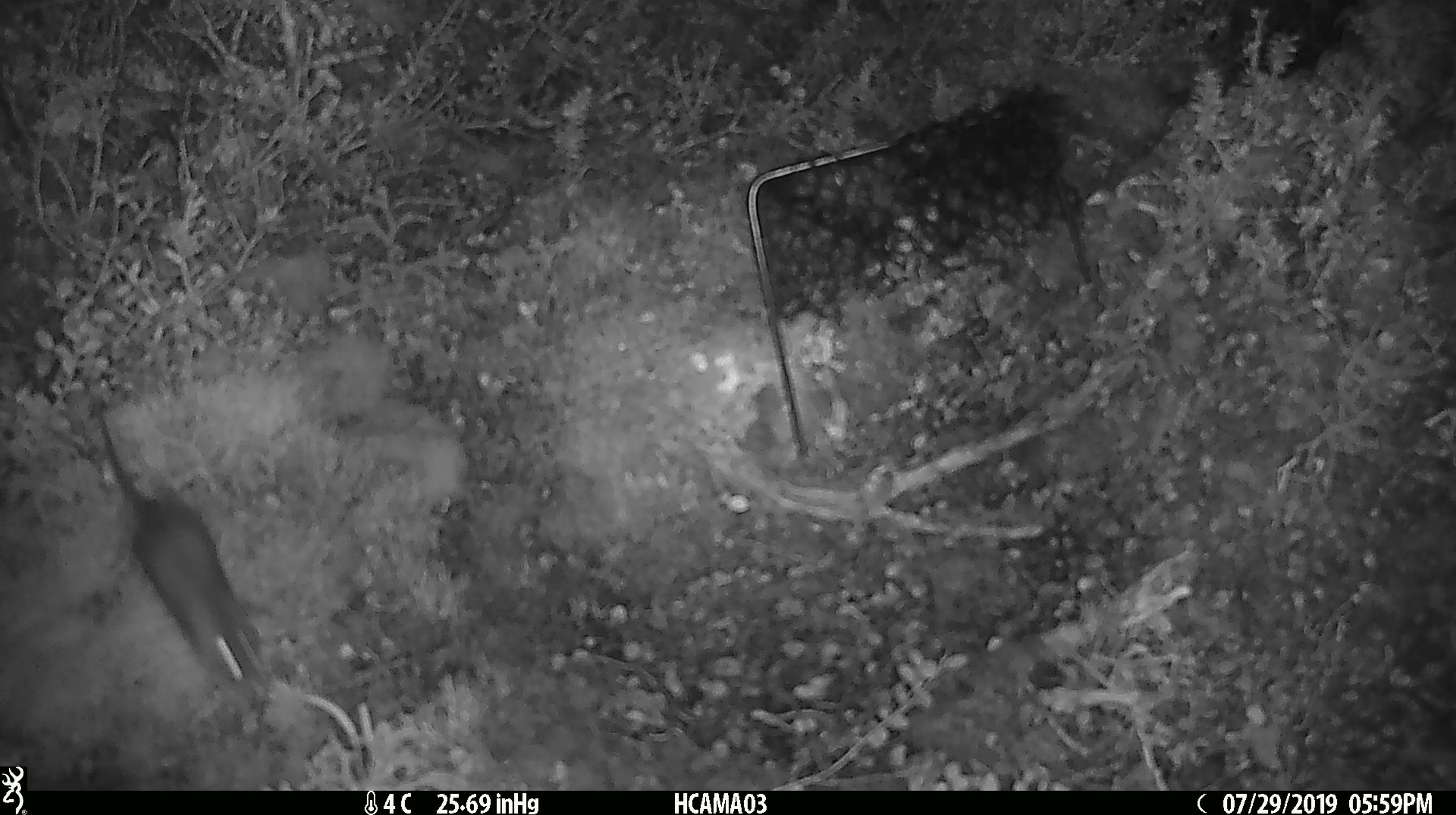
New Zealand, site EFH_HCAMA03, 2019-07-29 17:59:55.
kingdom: Animalia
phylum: Chordata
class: Mammalia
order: Rodentia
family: Muridae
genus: Mus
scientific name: Mus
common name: mouse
Mouse (Mus).